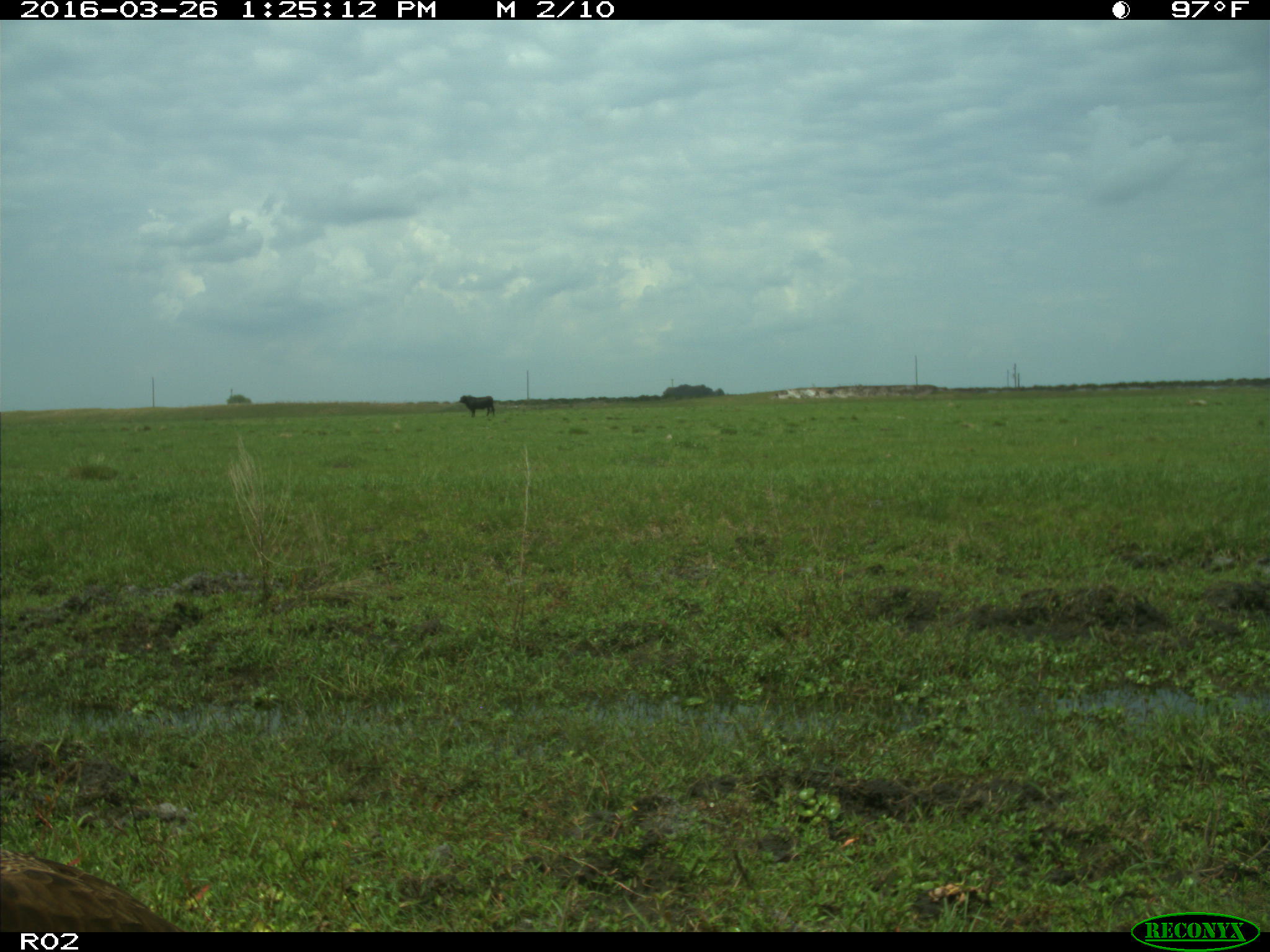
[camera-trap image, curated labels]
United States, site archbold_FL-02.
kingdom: Animalia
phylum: Chordata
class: Mammalia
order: Artiodactyla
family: Bovidae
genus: Bos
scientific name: Bos taurus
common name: domestic cow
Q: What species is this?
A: Bos taurus (domestic cow).